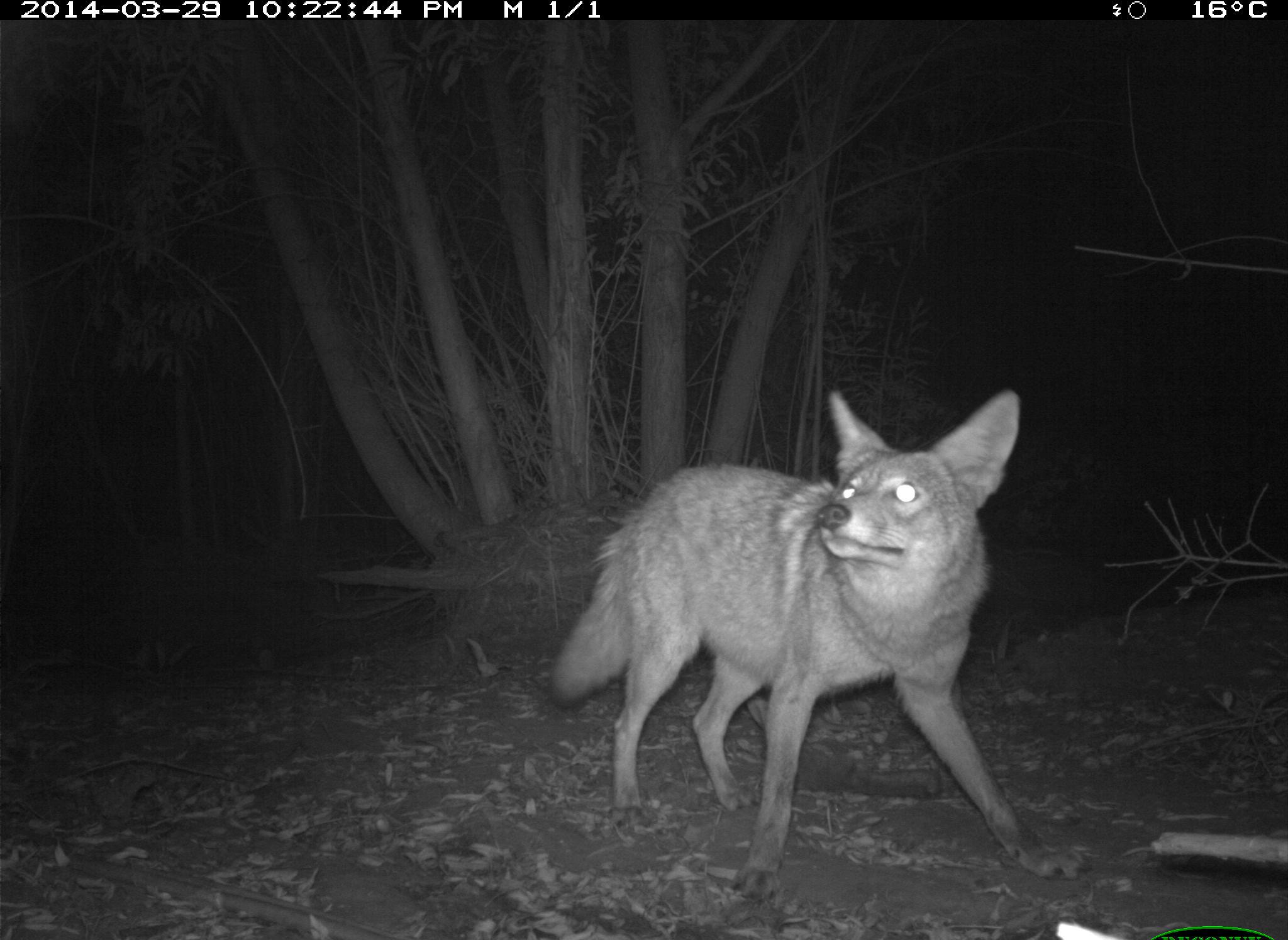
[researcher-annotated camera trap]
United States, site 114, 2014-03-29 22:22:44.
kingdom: Animalia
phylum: Chordata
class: Mammalia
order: Carnivora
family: Canidae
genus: Canis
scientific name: Canis latrans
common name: coyote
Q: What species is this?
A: Coyote (Canis latrans).